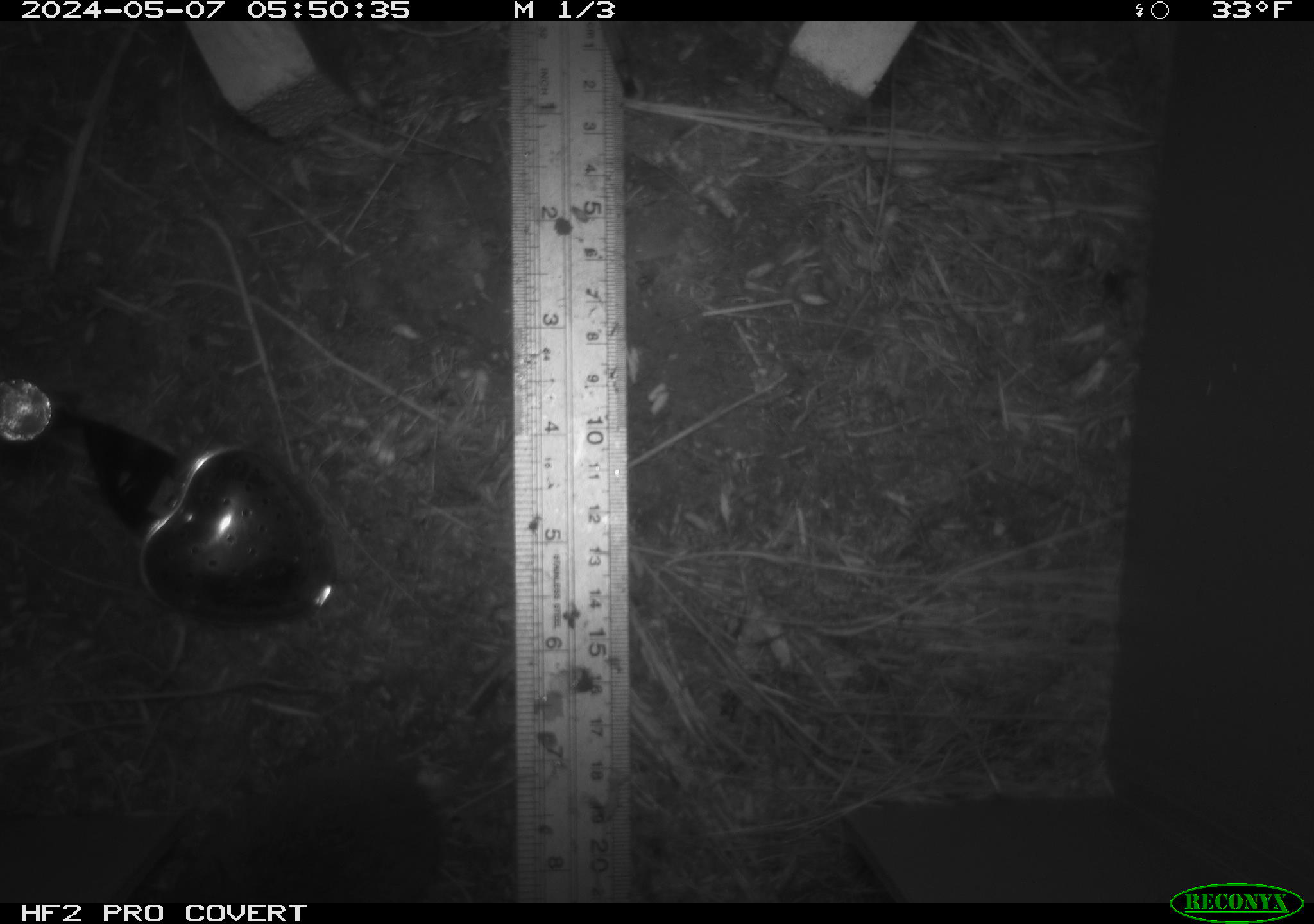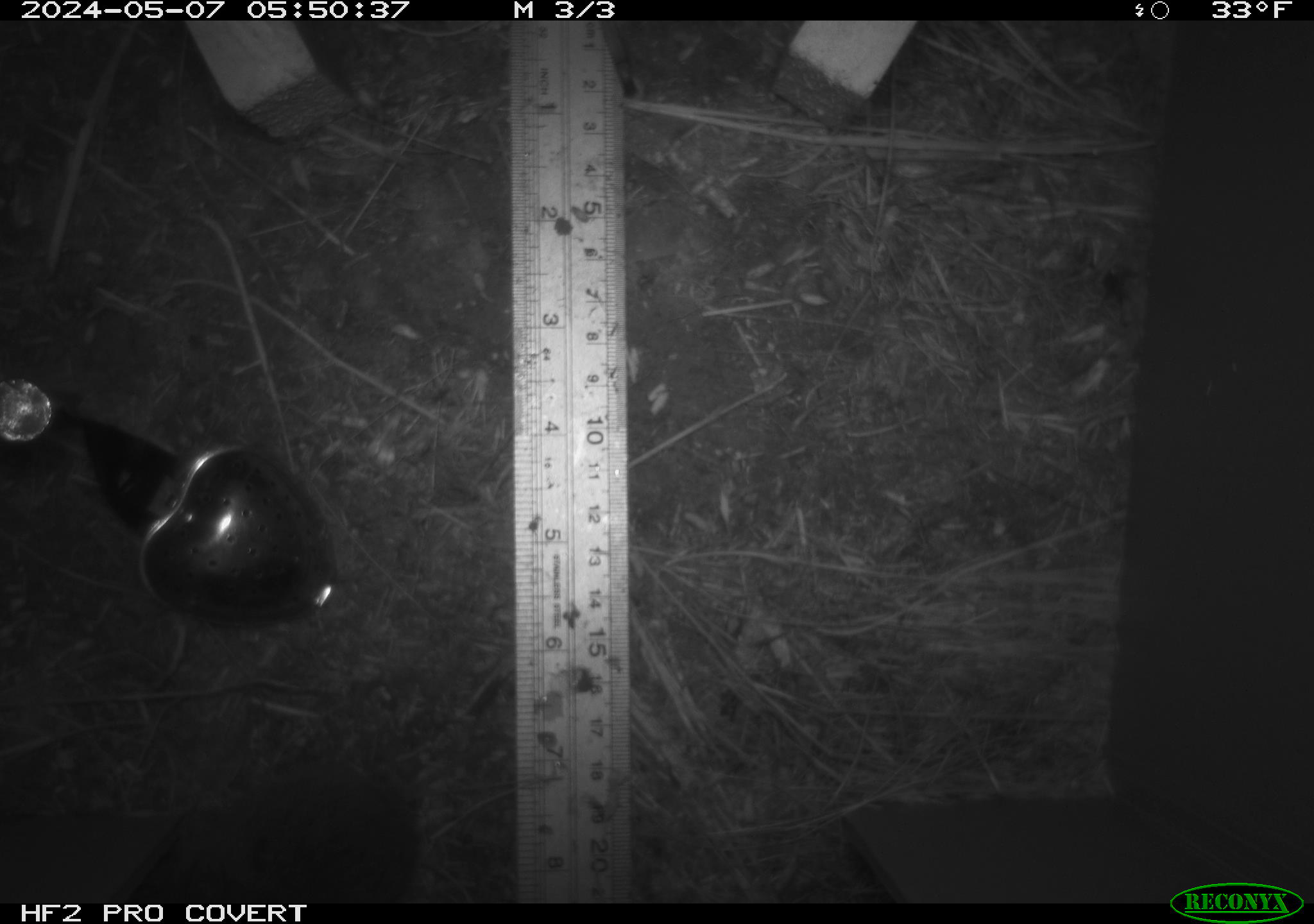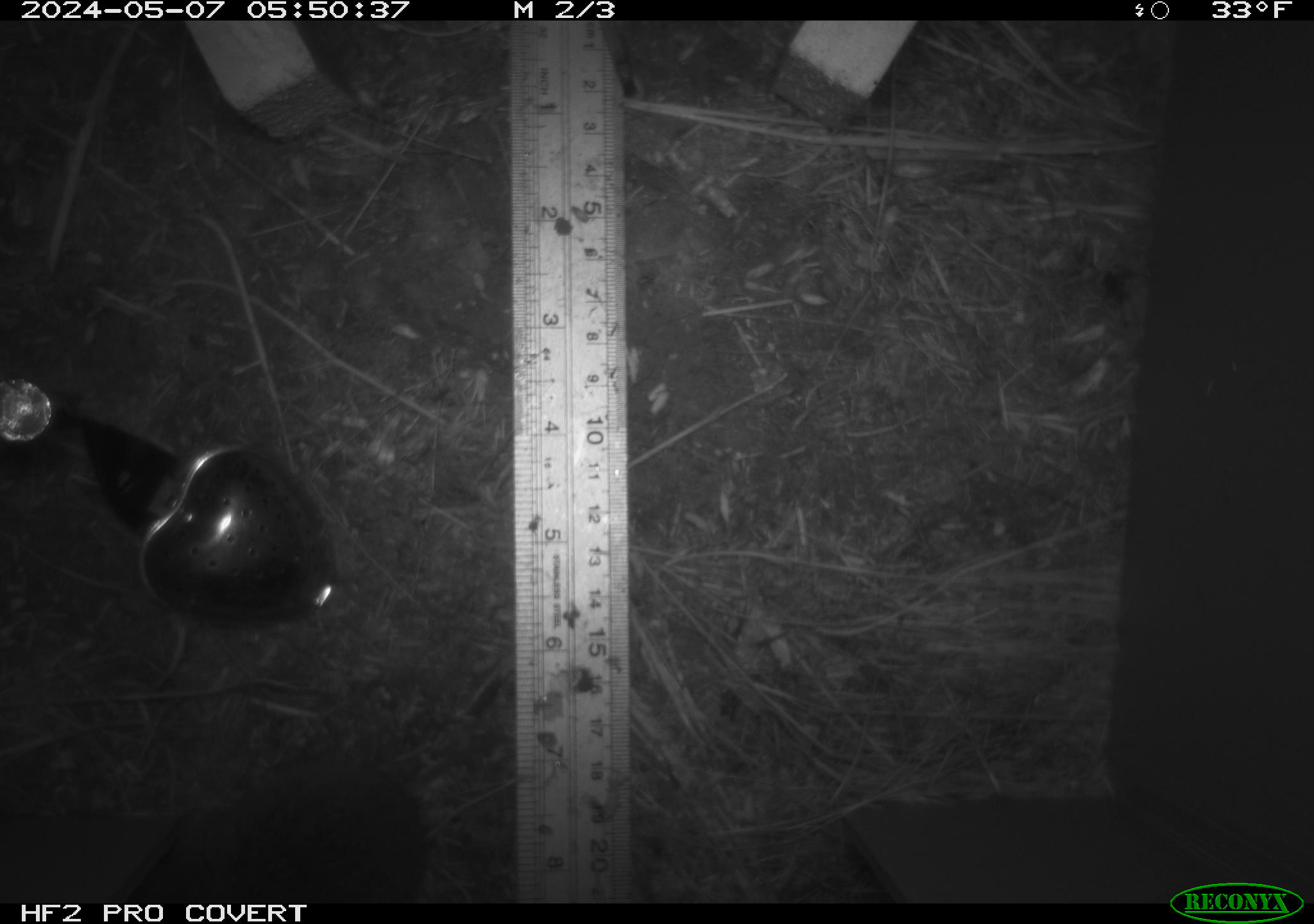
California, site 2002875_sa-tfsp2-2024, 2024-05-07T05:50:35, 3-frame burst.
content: unidentified animal